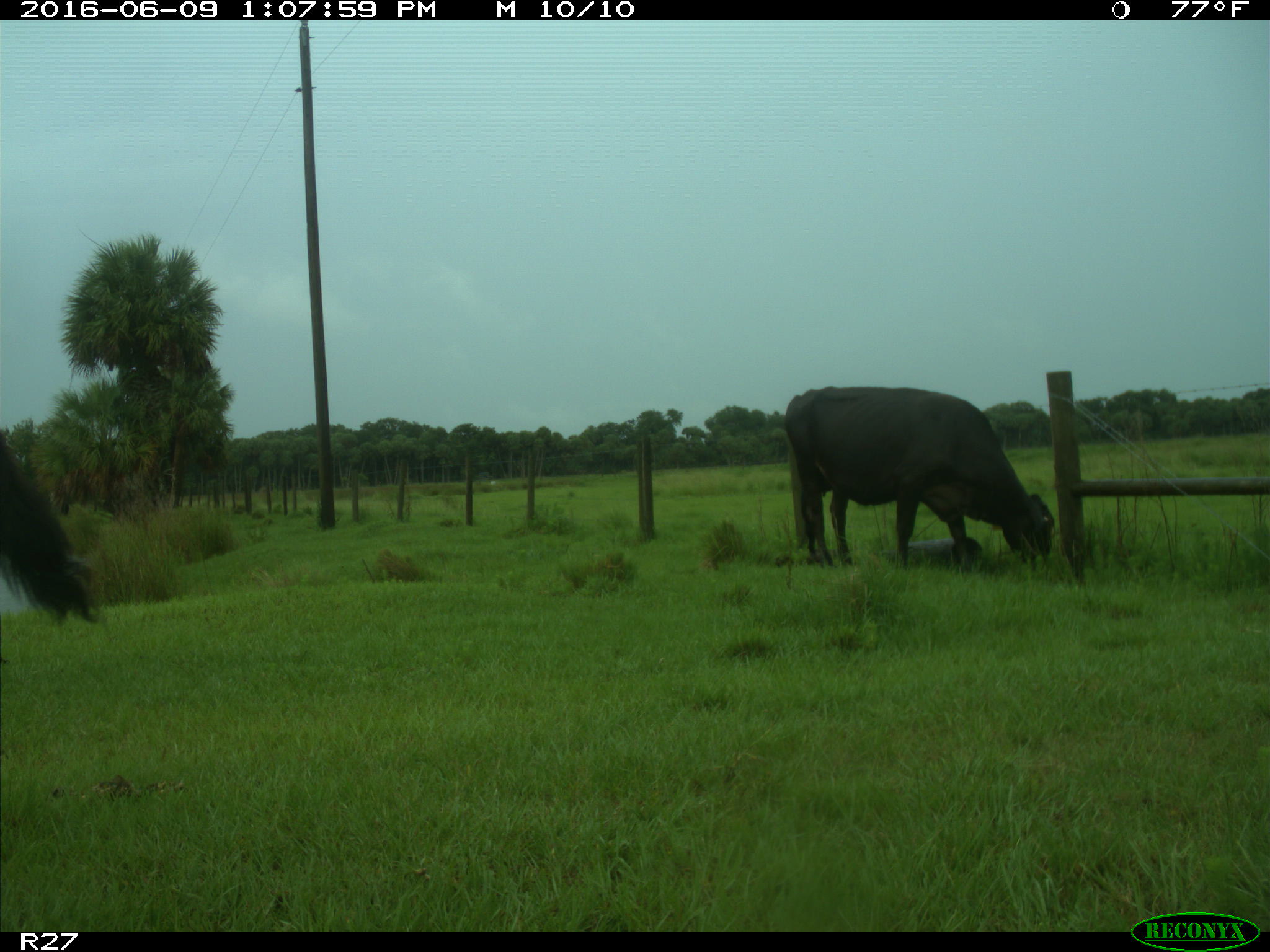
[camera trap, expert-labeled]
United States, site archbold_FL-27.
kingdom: Animalia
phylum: Chordata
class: Mammalia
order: Artiodactyla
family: Bovidae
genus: Bos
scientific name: Bos taurus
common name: domestic cow